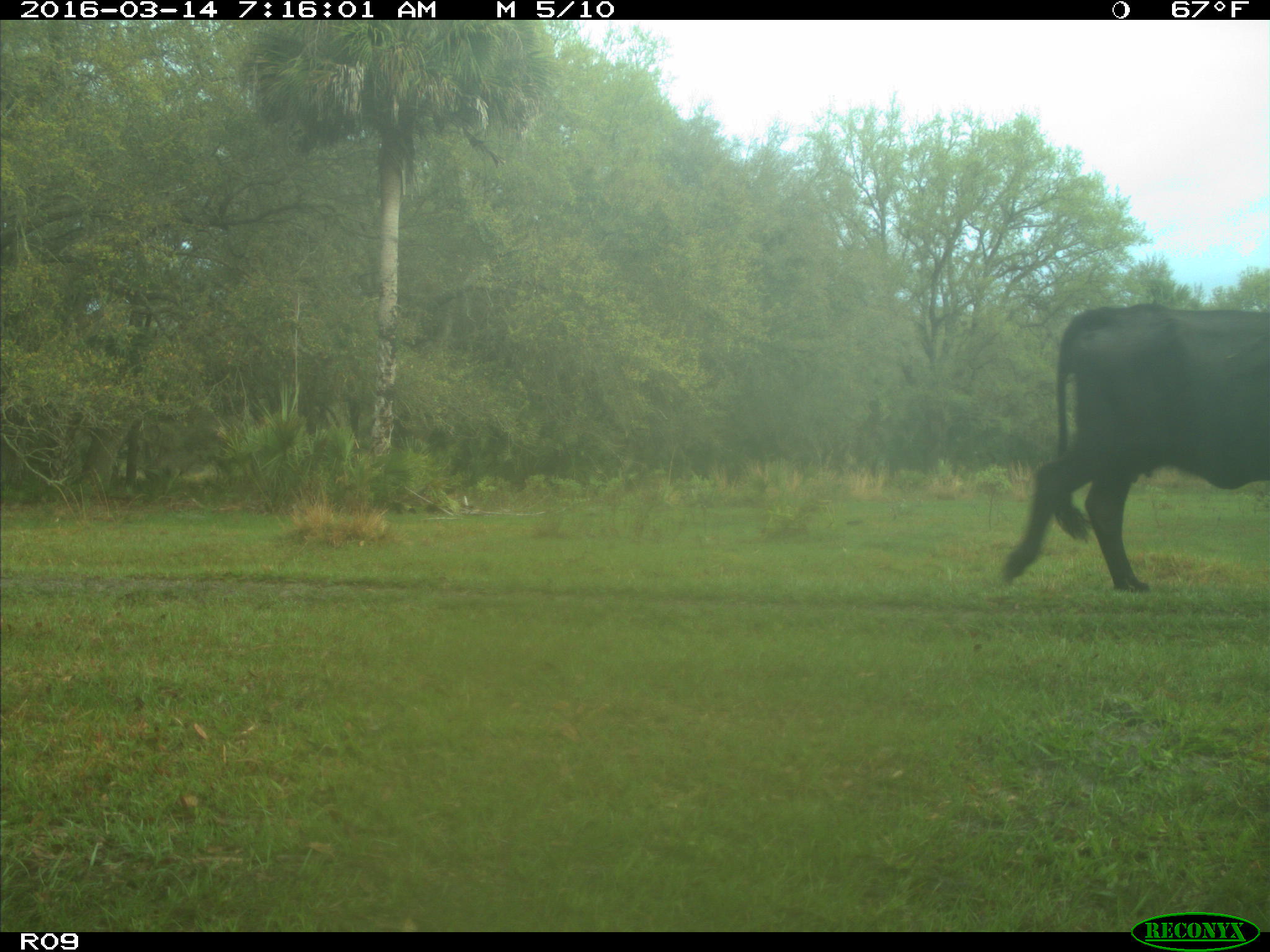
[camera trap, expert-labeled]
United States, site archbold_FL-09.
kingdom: Animalia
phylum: Chordata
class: Mammalia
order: Artiodactyla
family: Bovidae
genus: Bos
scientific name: Bos taurus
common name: domestic cow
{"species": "Bos taurus (domestic cow)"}